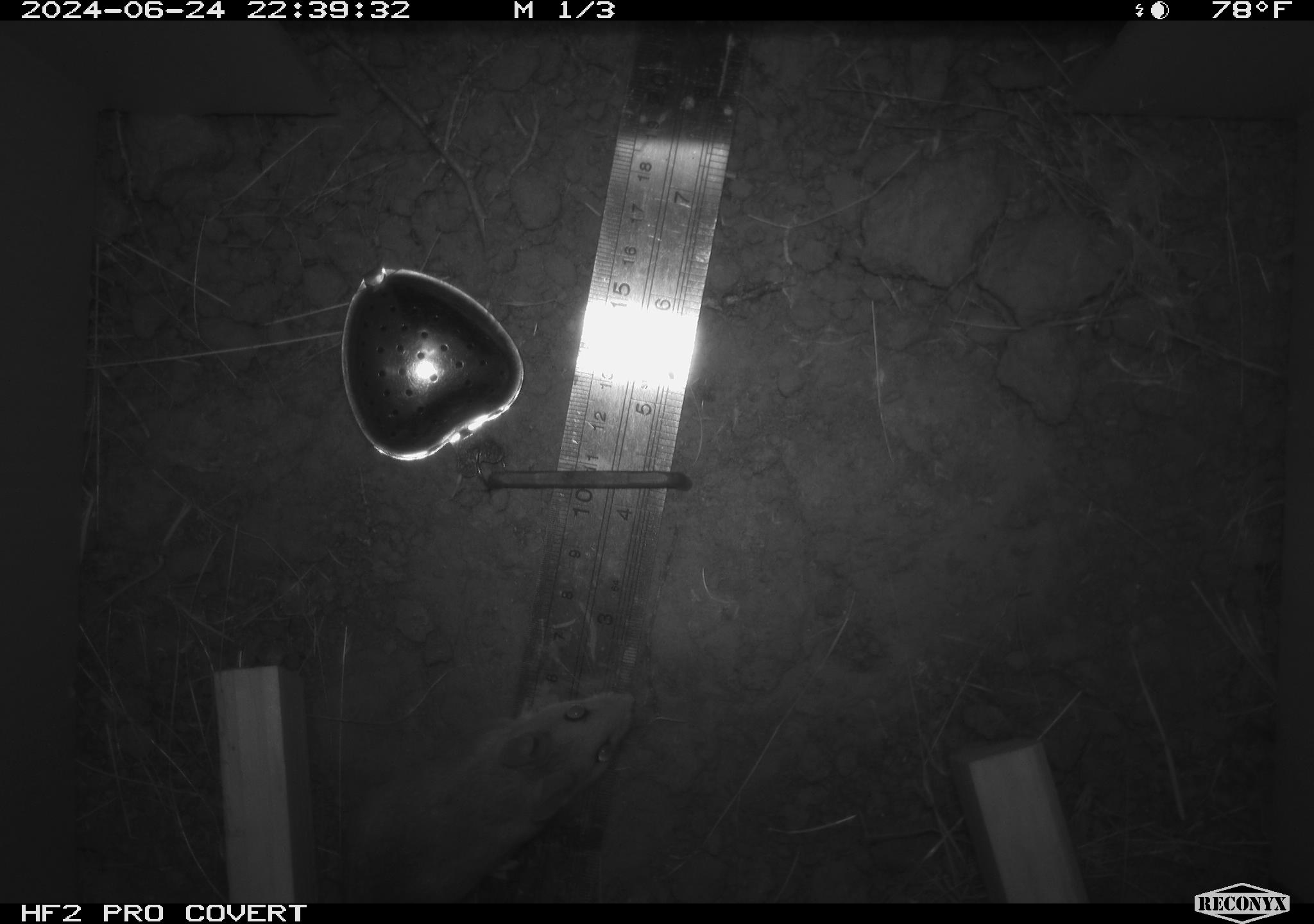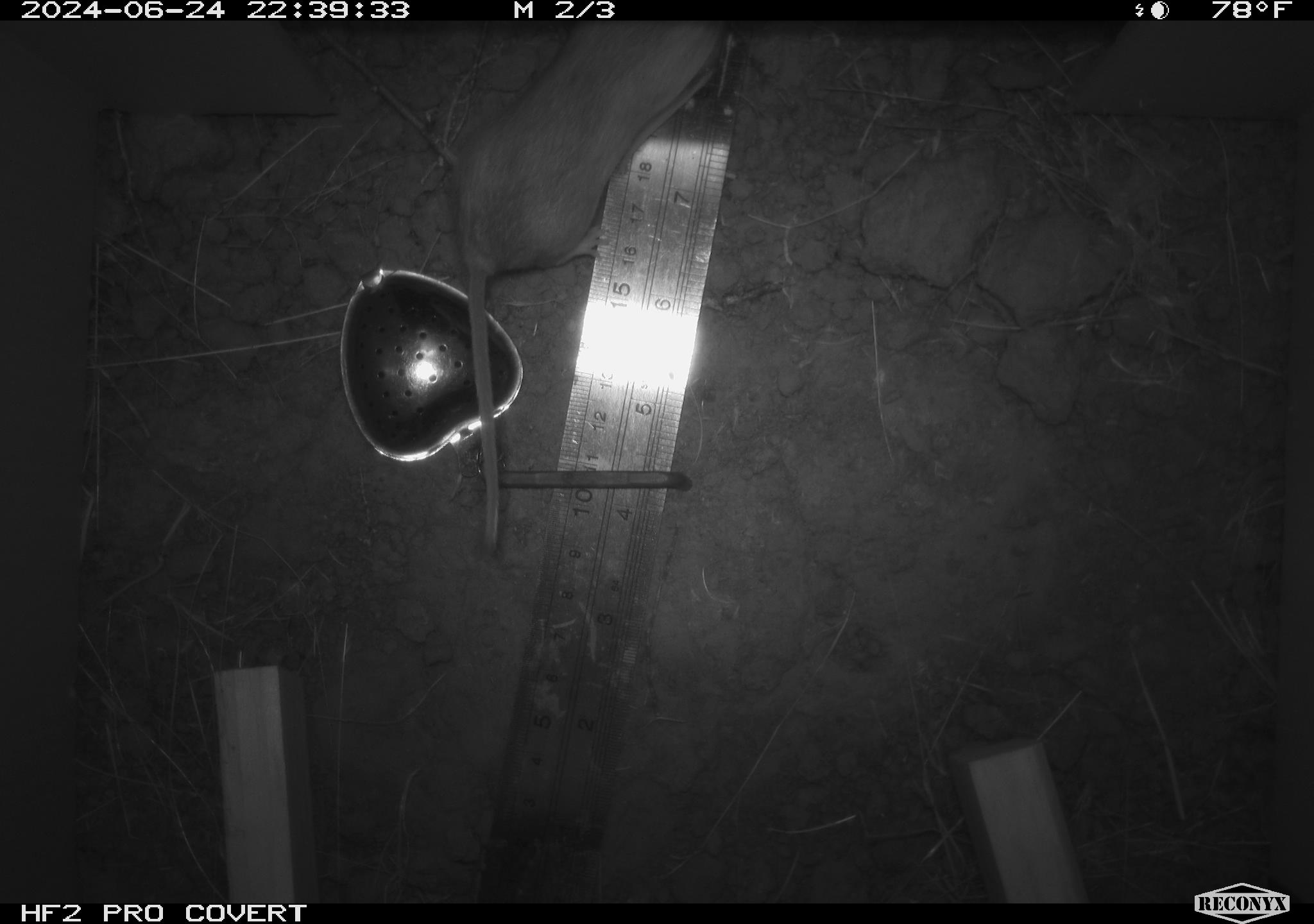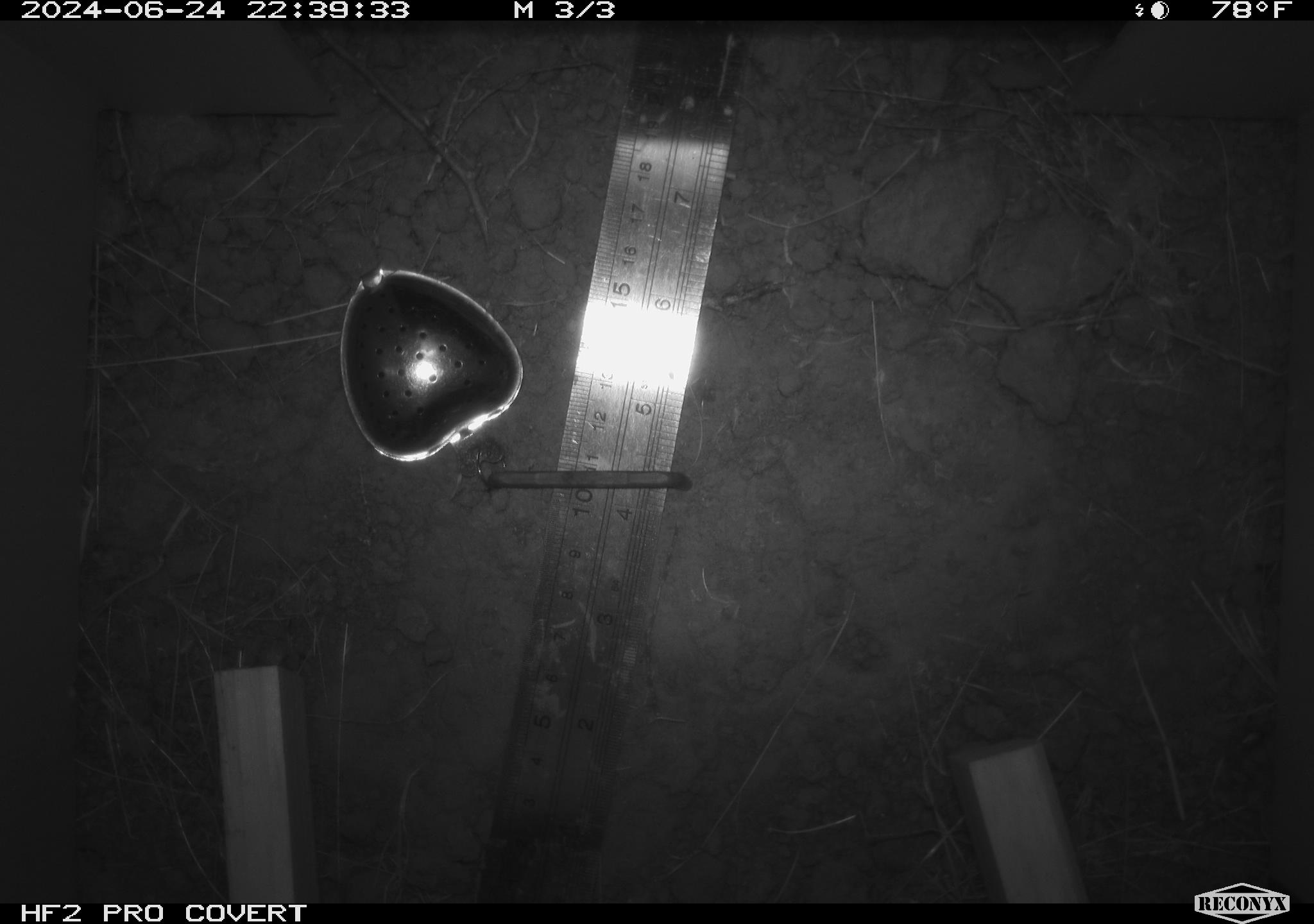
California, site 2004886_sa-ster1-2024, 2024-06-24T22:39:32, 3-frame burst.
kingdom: Animalia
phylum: Chordata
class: Mammalia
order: Rodentia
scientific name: Rodentia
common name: mouse species